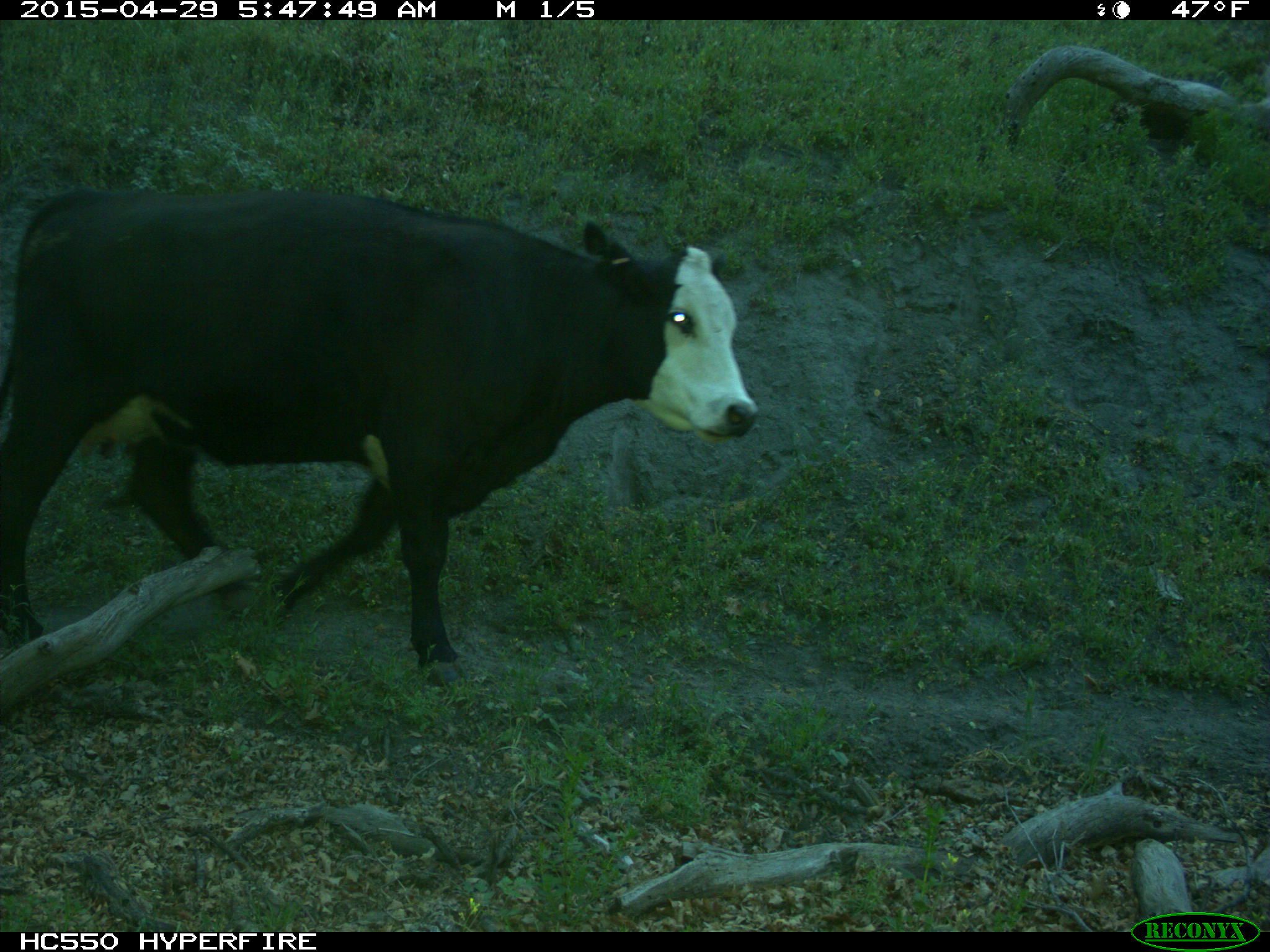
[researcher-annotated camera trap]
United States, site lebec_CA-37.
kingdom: Animalia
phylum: Chordata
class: Mammalia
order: Artiodactyla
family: Bovidae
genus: Bos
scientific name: Bos taurus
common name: domestic cow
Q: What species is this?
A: Bos taurus (domestic cow).